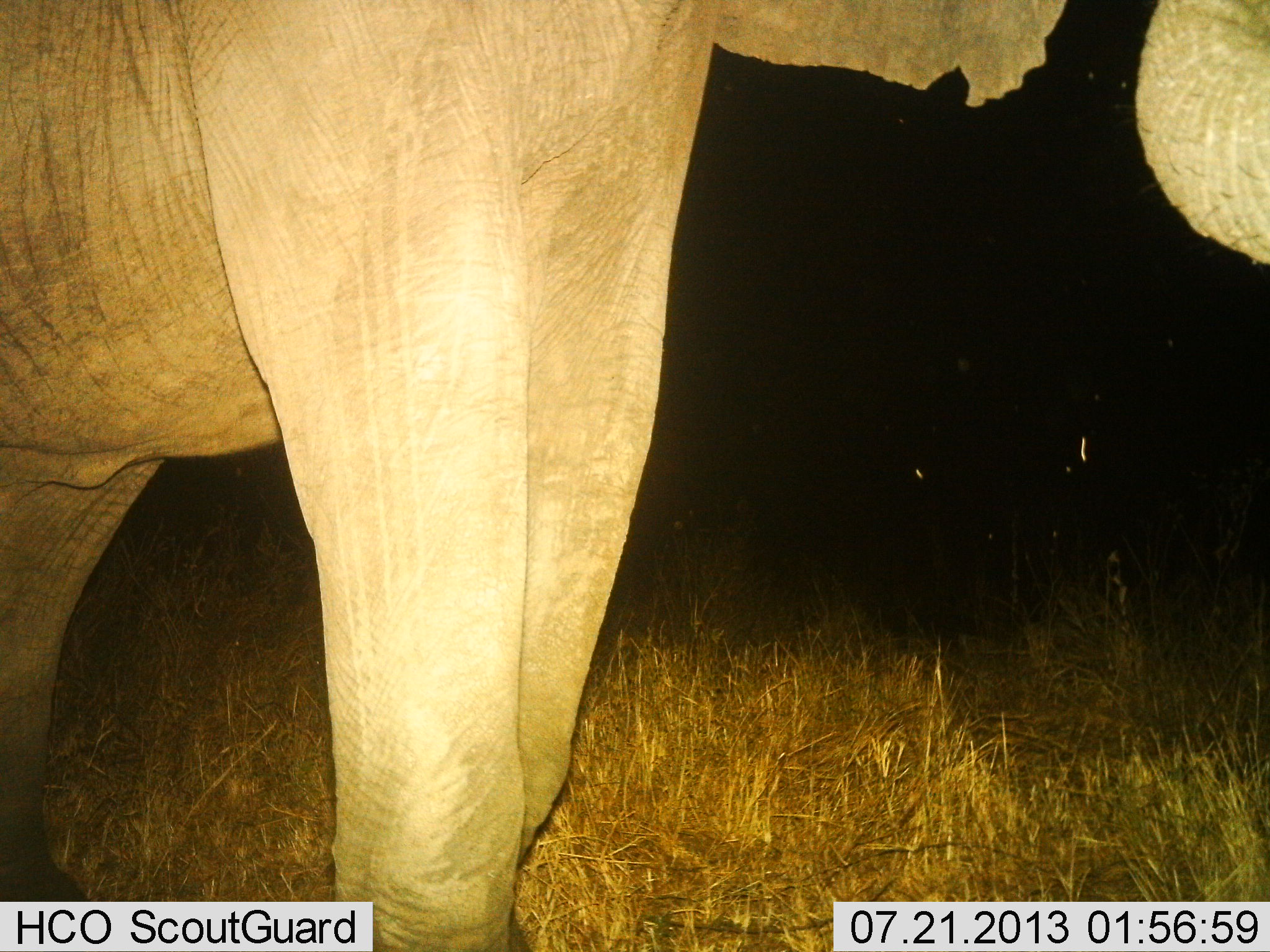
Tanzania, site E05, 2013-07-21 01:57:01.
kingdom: Animalia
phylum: Chordata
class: Mammalia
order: Proboscidea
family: Elephantidae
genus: Loxodonta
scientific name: Loxodonta africana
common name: african bush elephant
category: elephant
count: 1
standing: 100%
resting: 0%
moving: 0%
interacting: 0%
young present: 0%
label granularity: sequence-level